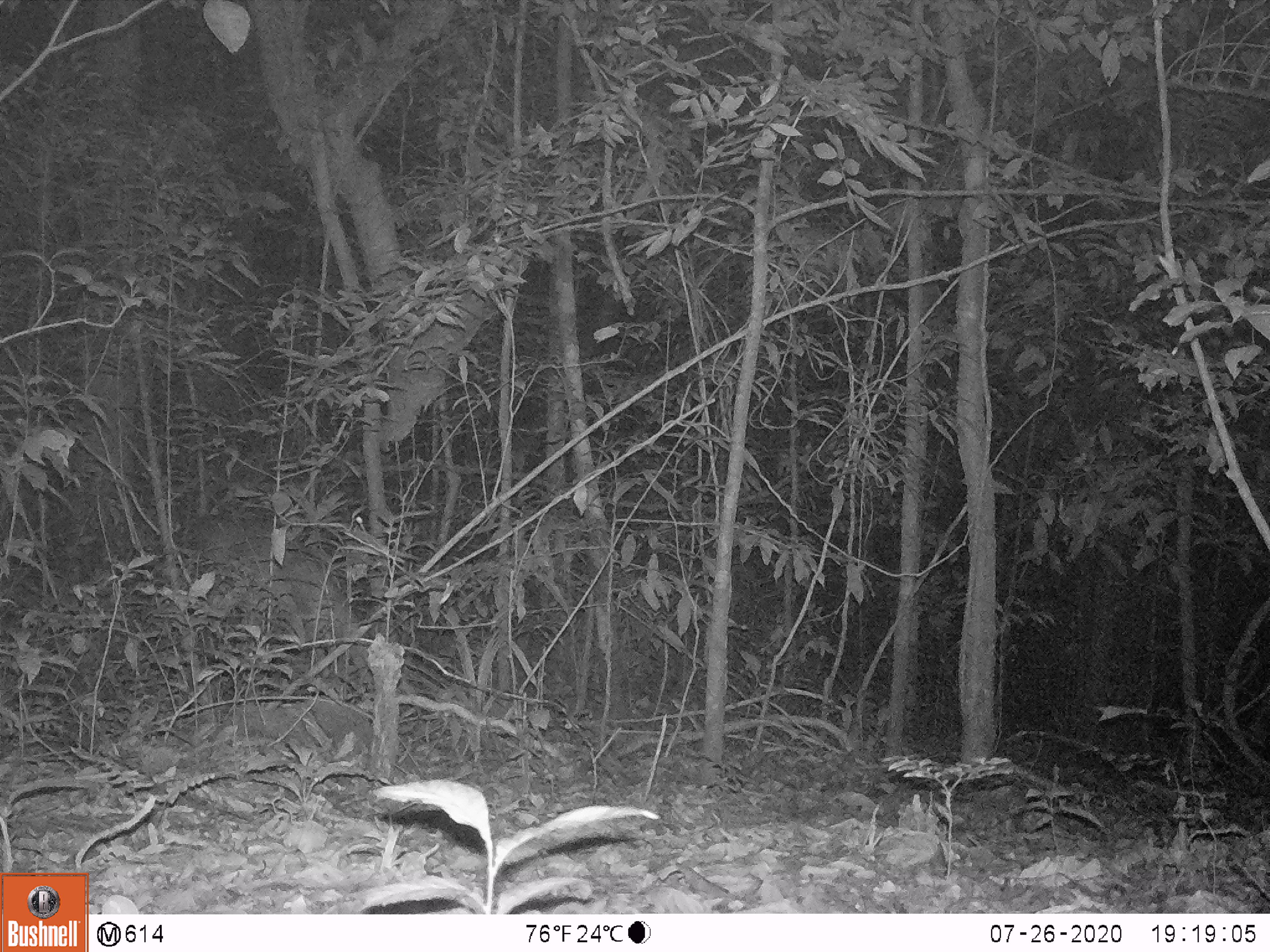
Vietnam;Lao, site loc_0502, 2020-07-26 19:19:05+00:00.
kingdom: Animalia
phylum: Chordata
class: Mammalia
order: Artiodactyla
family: Cervidae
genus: Muntiacus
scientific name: Muntiacus vuquangensis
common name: large-antlered muntjac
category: large antlered muntjac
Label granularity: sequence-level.